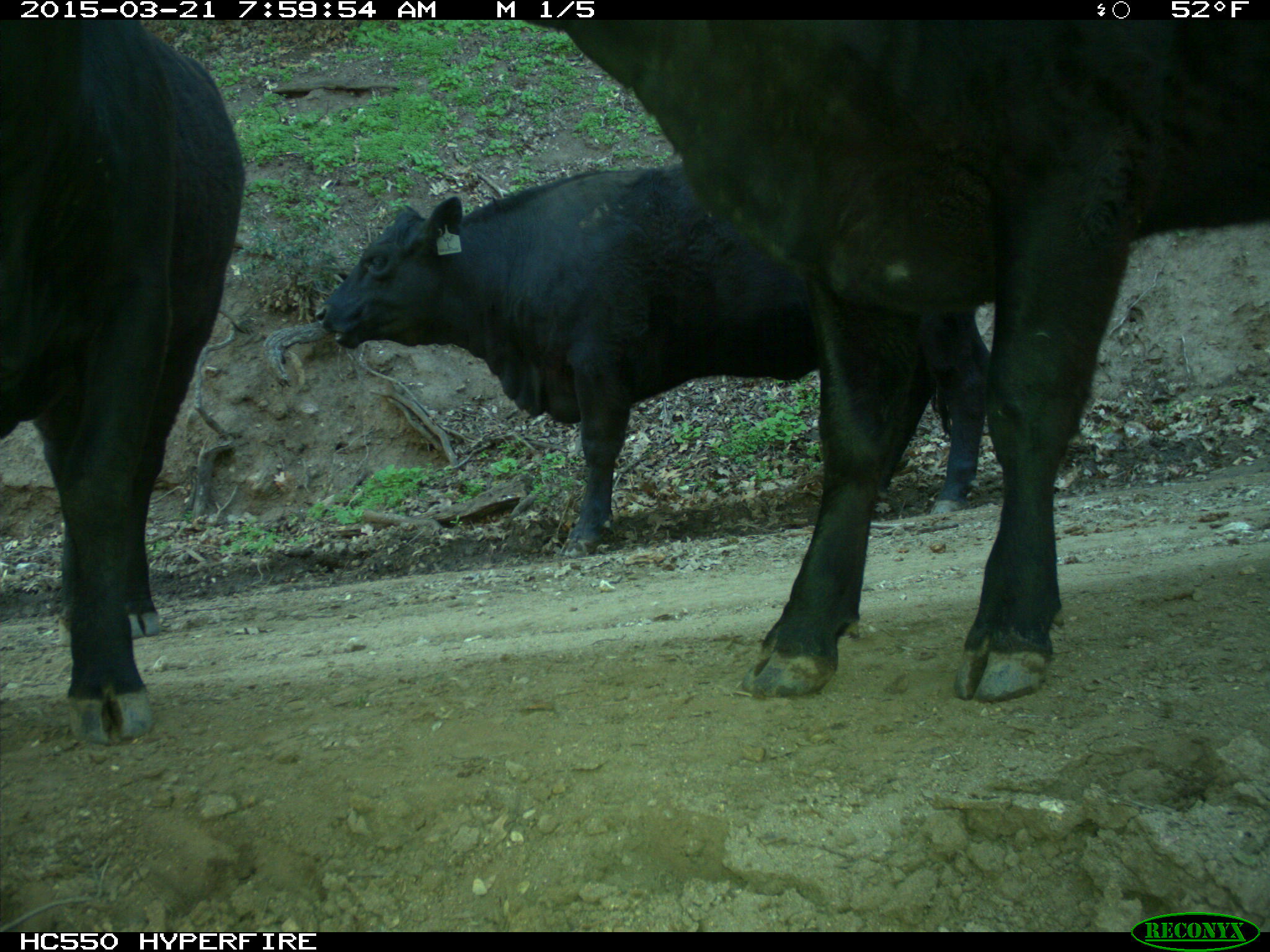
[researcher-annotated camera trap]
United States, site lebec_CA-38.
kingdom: Animalia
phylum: Chordata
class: Mammalia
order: Artiodactyla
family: Bovidae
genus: Bos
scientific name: Bos taurus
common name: domestic cow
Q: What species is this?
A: Bos taurus (domestic cow).